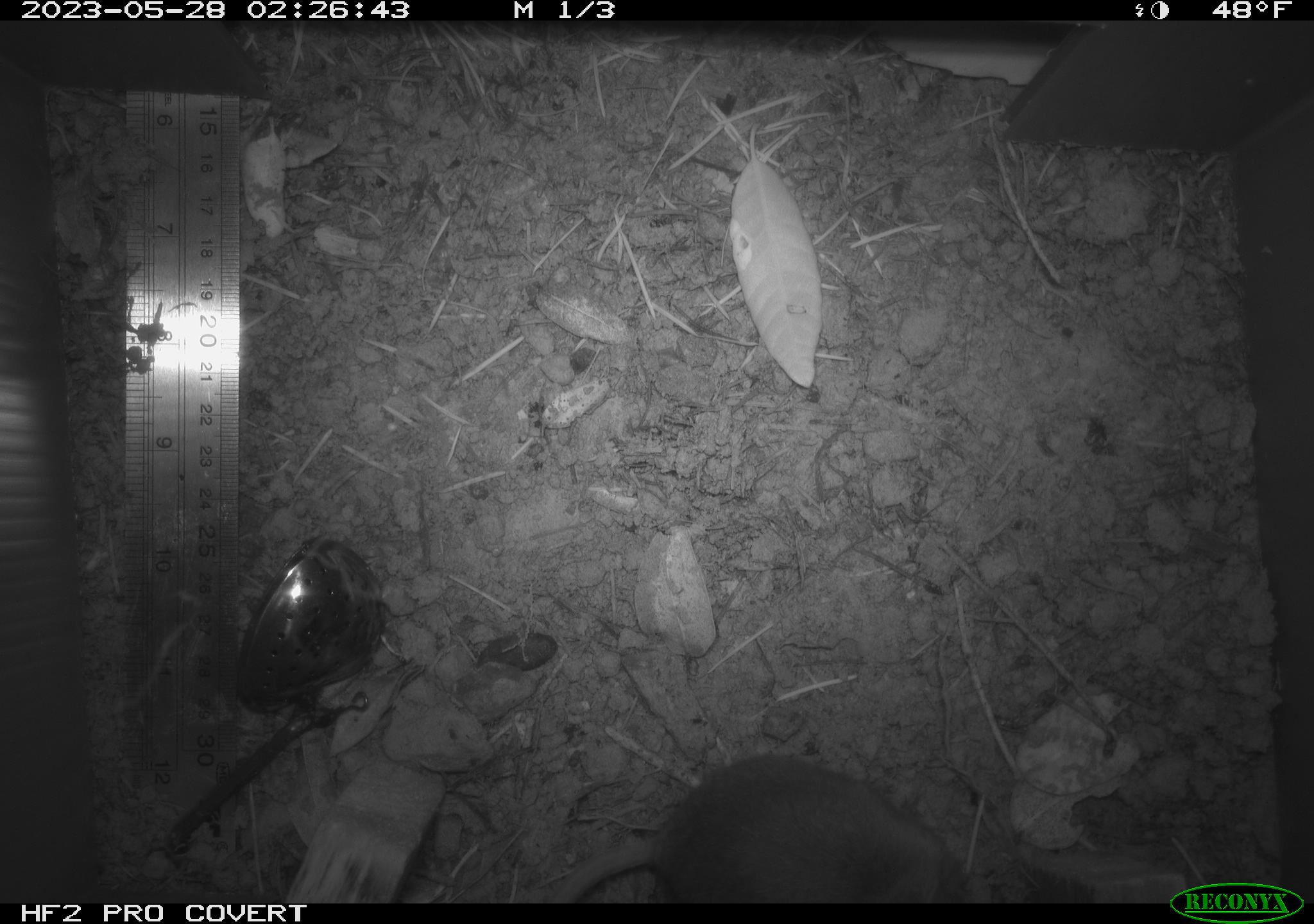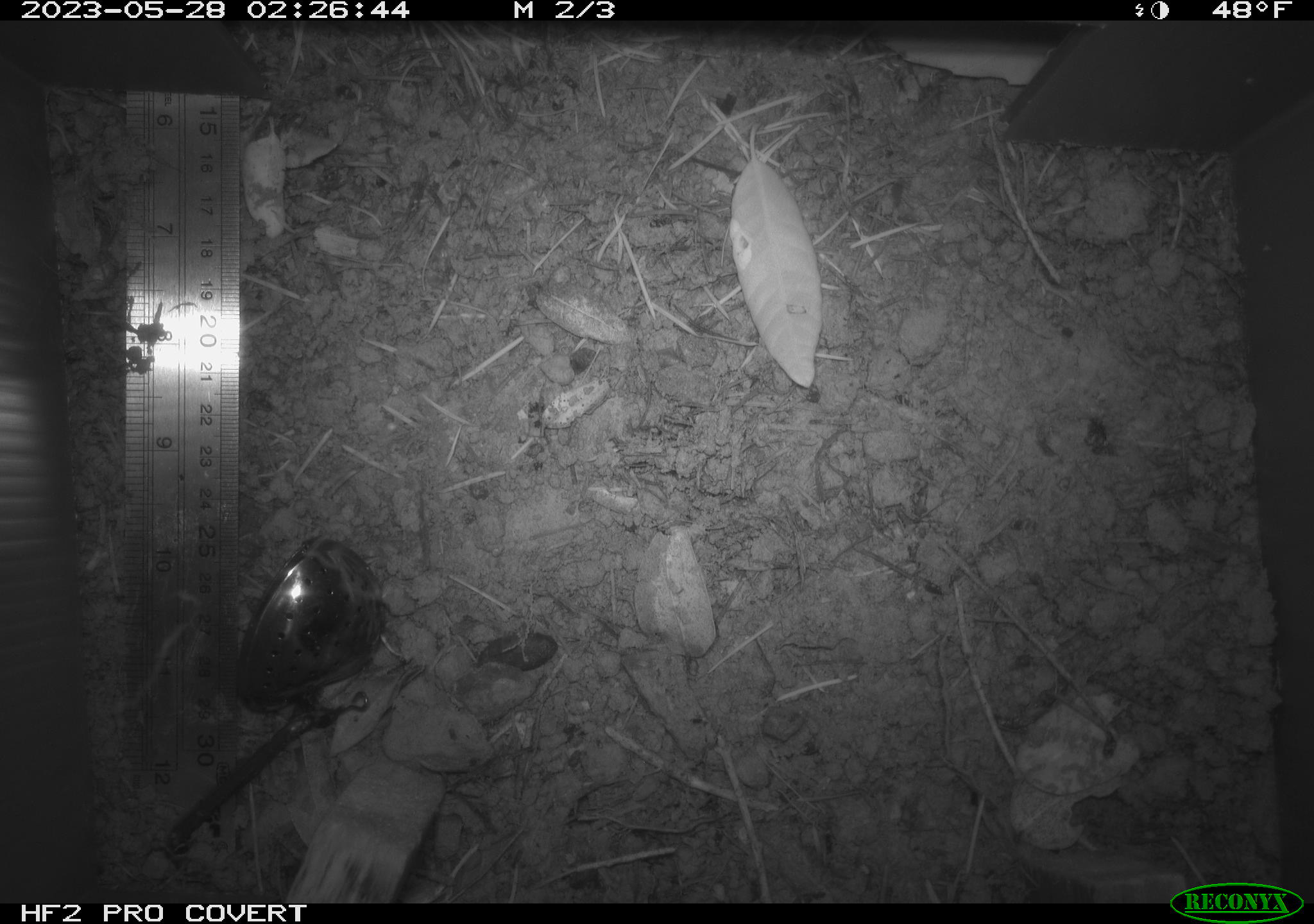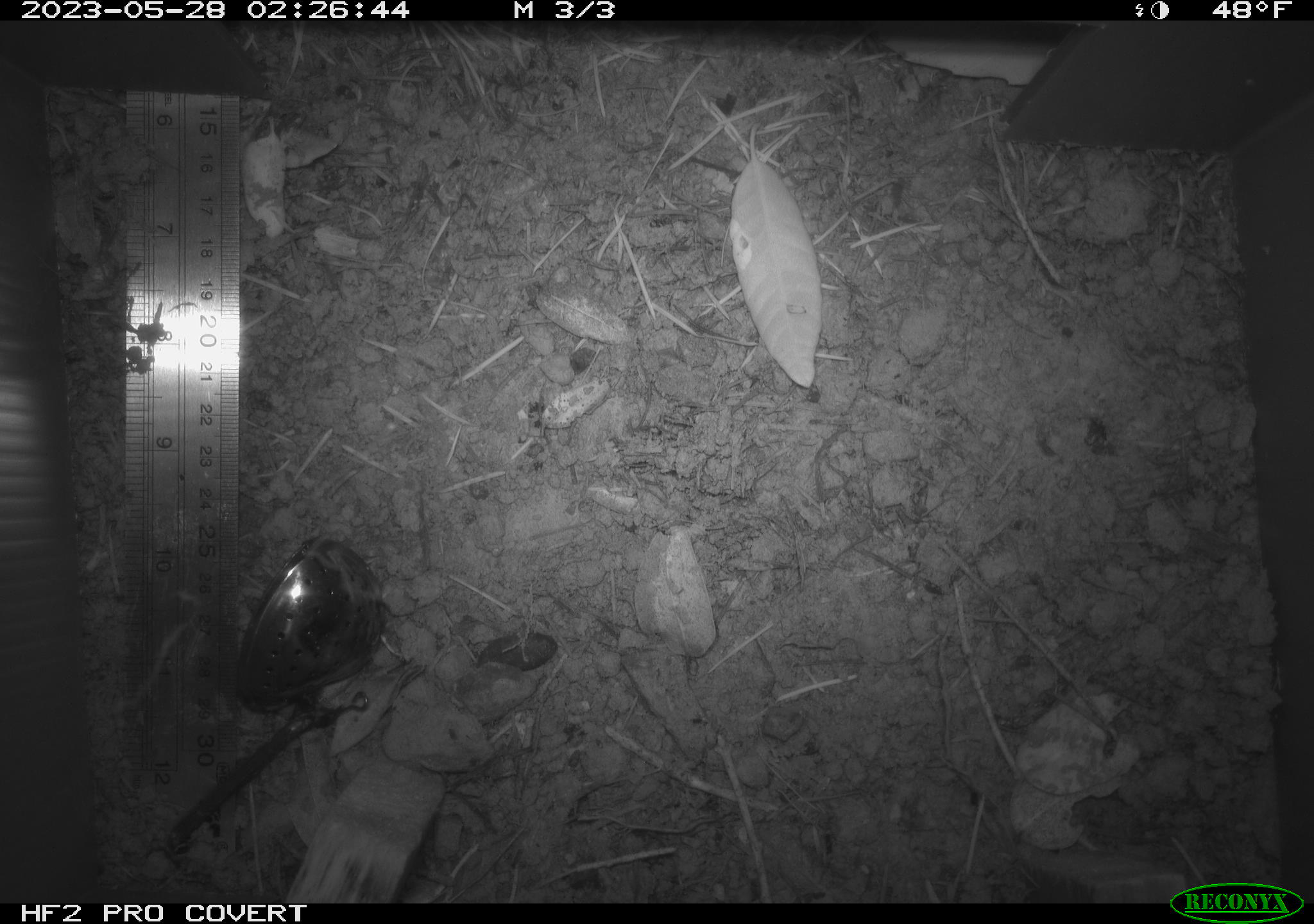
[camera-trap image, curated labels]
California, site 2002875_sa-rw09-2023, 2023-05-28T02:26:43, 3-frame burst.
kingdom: Animalia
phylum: Chordata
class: Mammalia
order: Rodentia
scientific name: Rodentia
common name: mouse species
Mouse species (Rodentia).